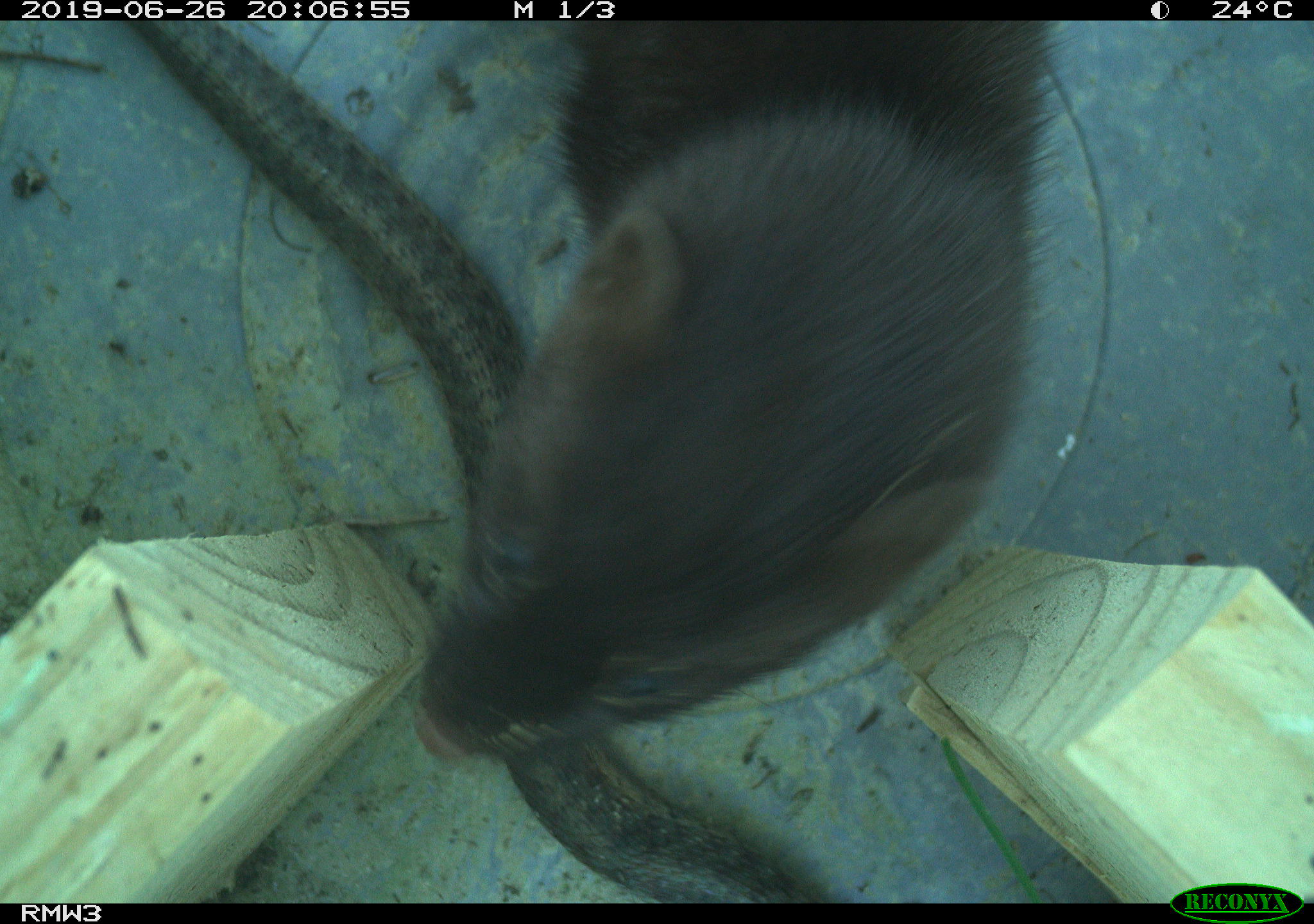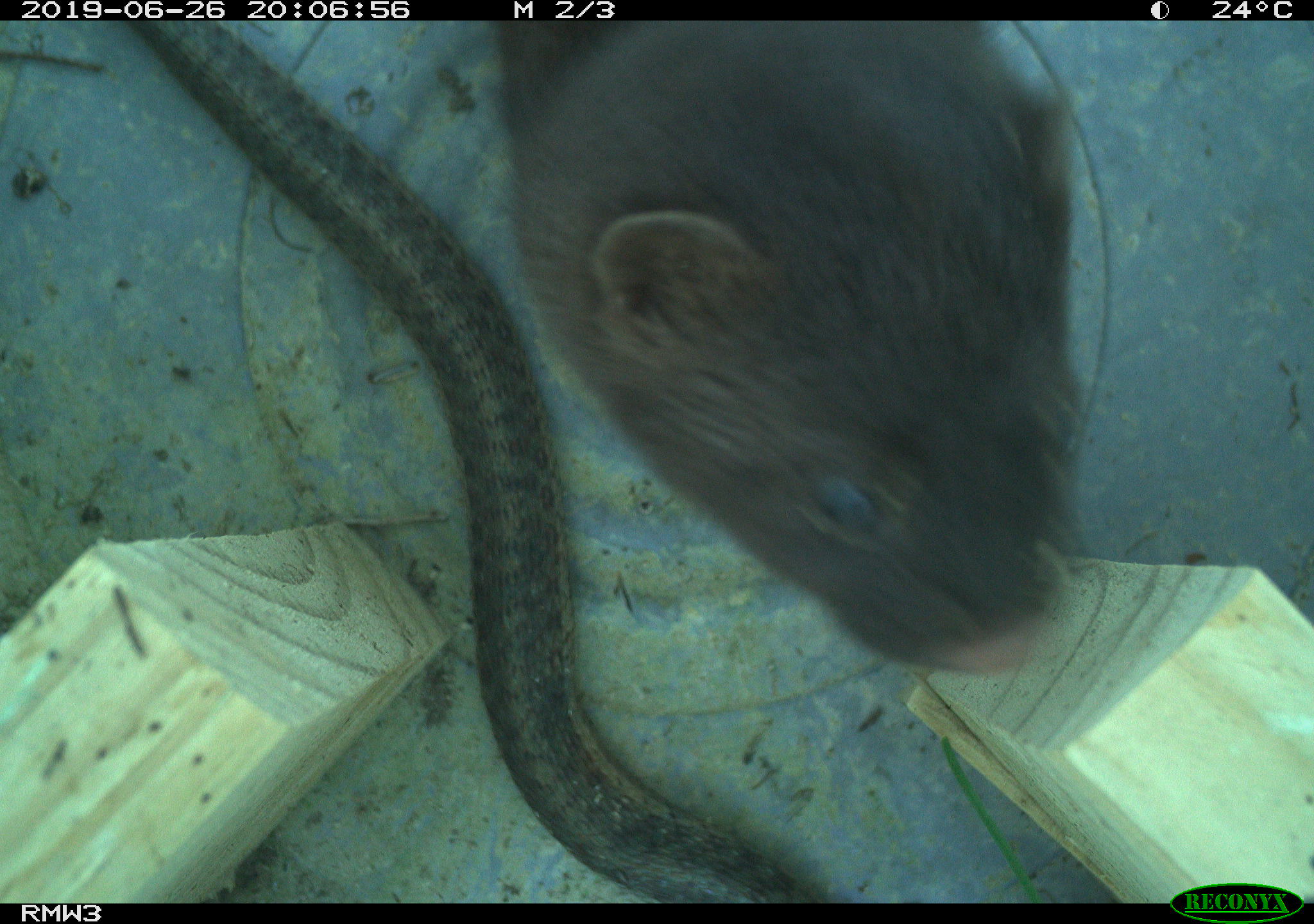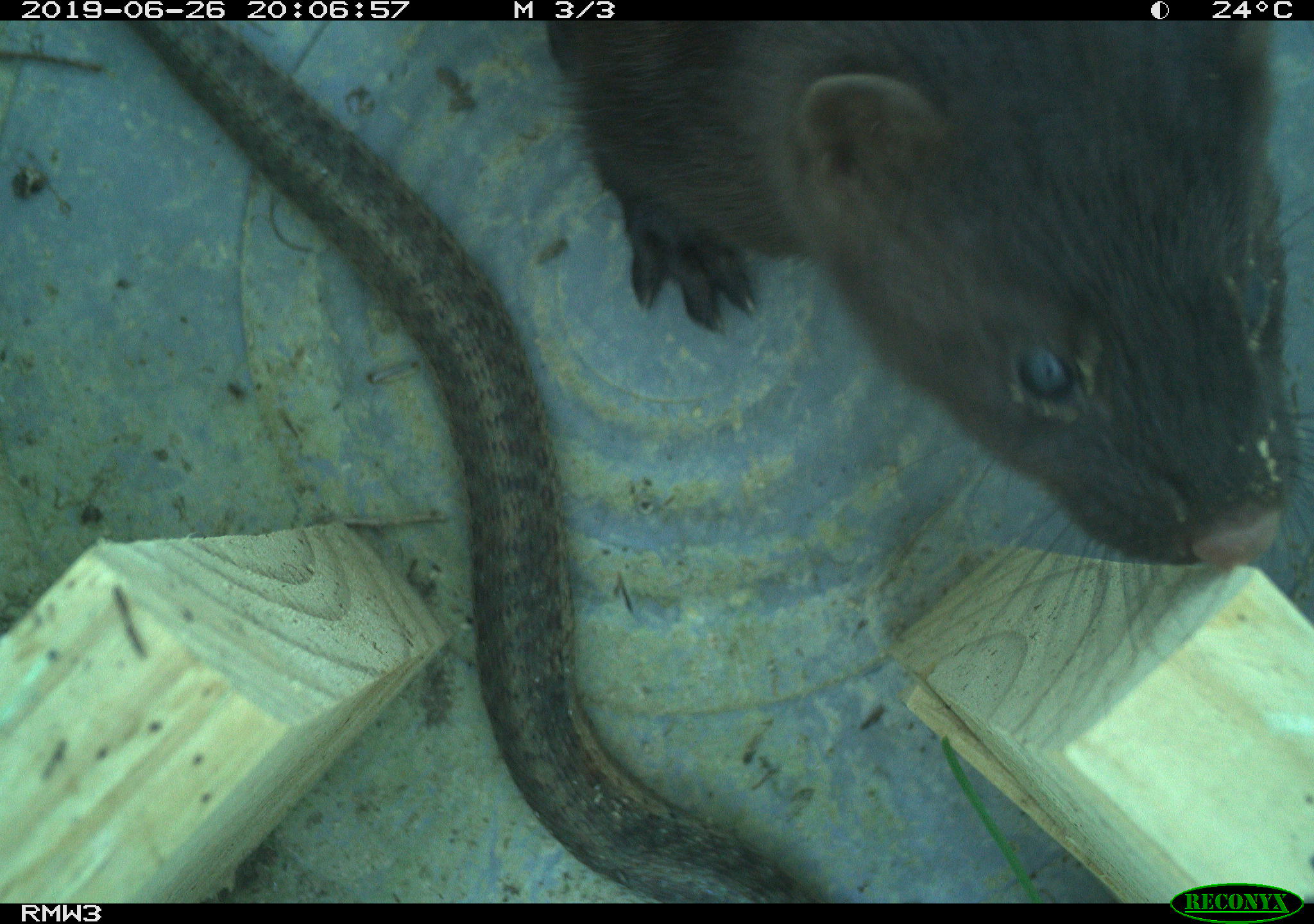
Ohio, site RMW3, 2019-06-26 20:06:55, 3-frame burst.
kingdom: Animalia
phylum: Chordata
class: Mammalia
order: Carnivora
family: Mustelidae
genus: Neogale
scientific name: Neogale vison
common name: american mink